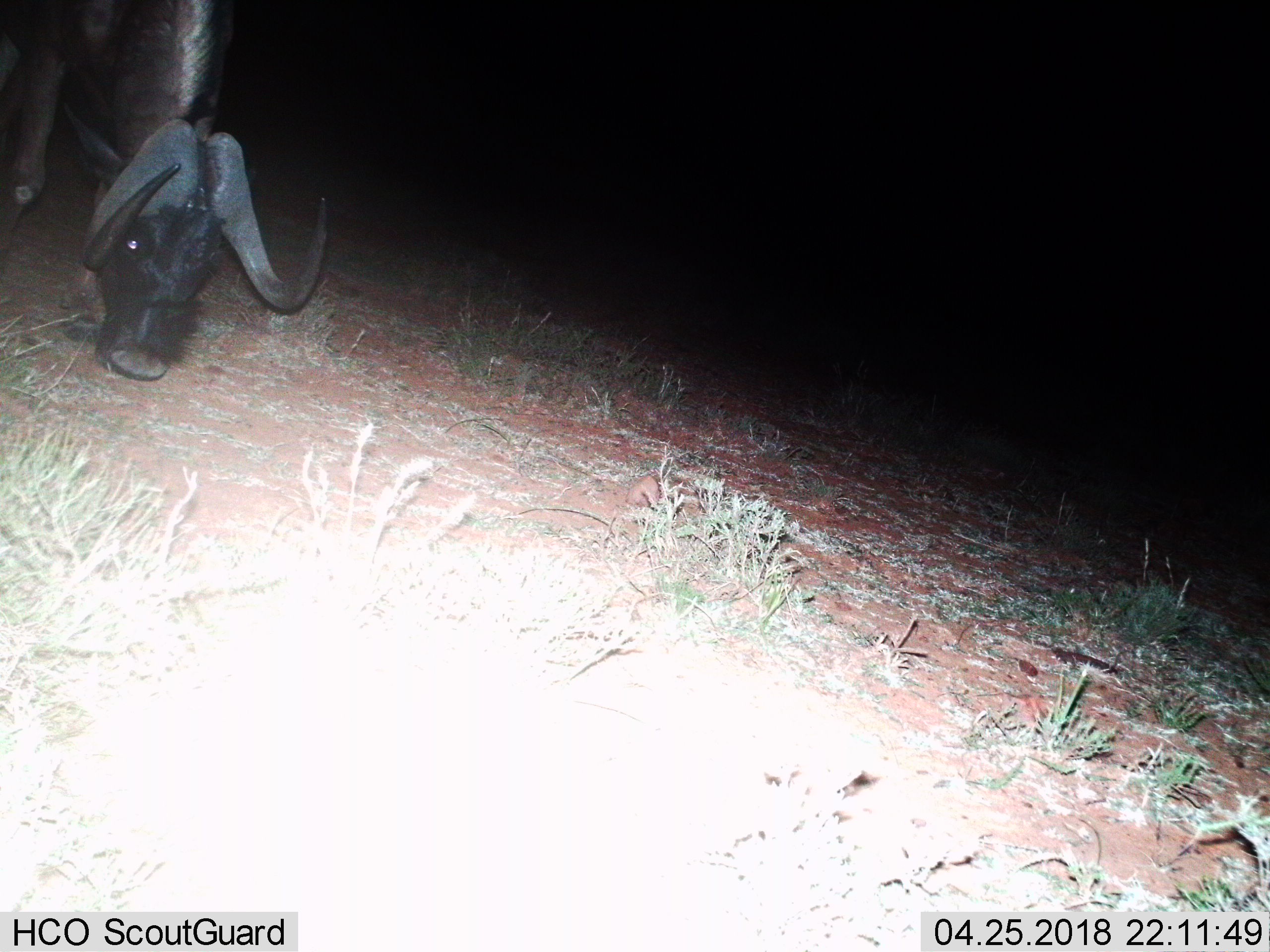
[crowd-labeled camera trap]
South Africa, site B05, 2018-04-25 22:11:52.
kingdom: Animalia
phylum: Chordata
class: Mammalia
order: Artiodactyla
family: Bovidae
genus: Syncerus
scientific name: Syncerus caffer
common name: cape buffalo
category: buffalo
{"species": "buffalo (cape buffalo) (Syncerus caffer)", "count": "1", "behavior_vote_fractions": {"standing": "33%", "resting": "0%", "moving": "17%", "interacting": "0%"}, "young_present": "0%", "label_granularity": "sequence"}